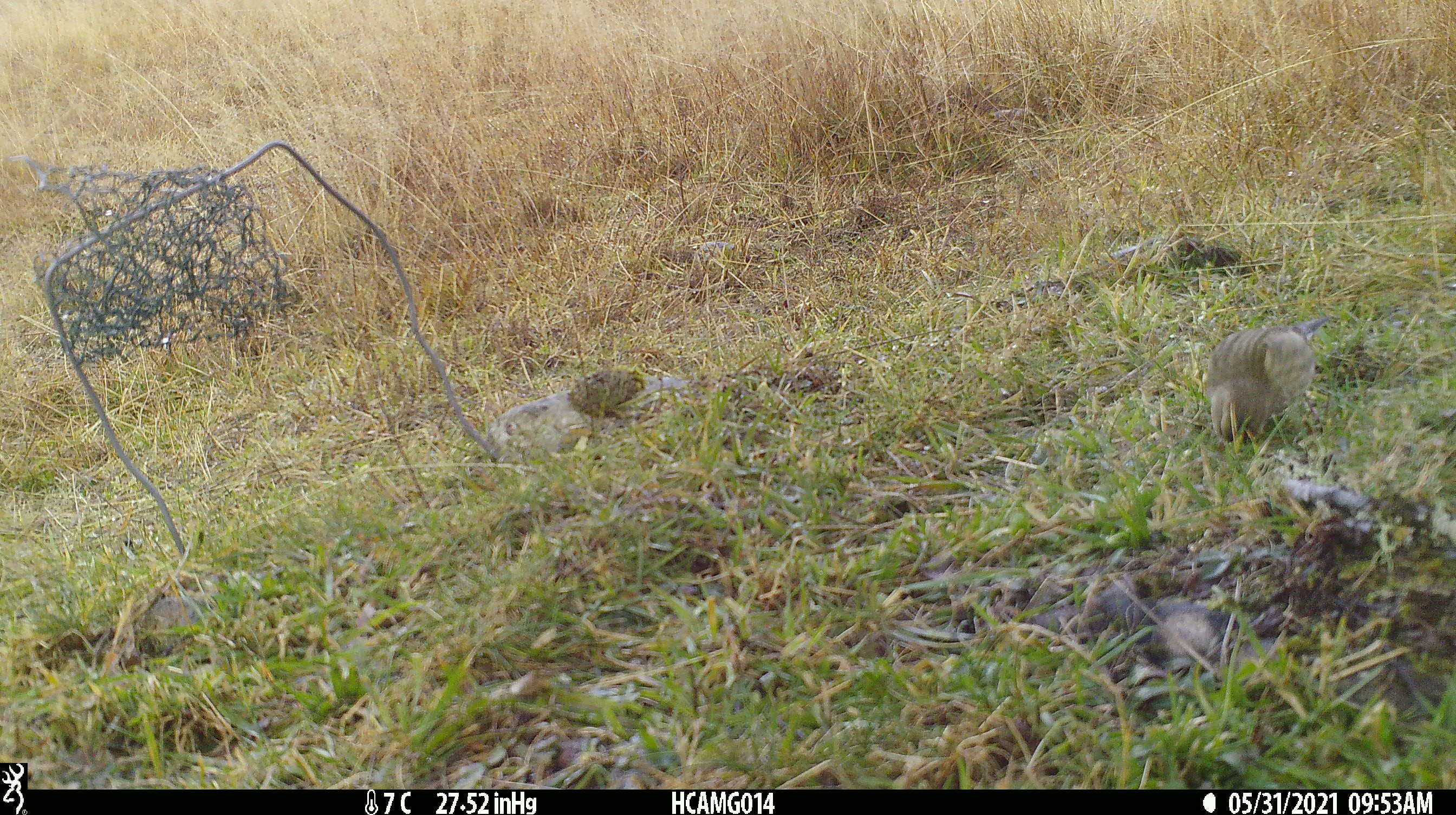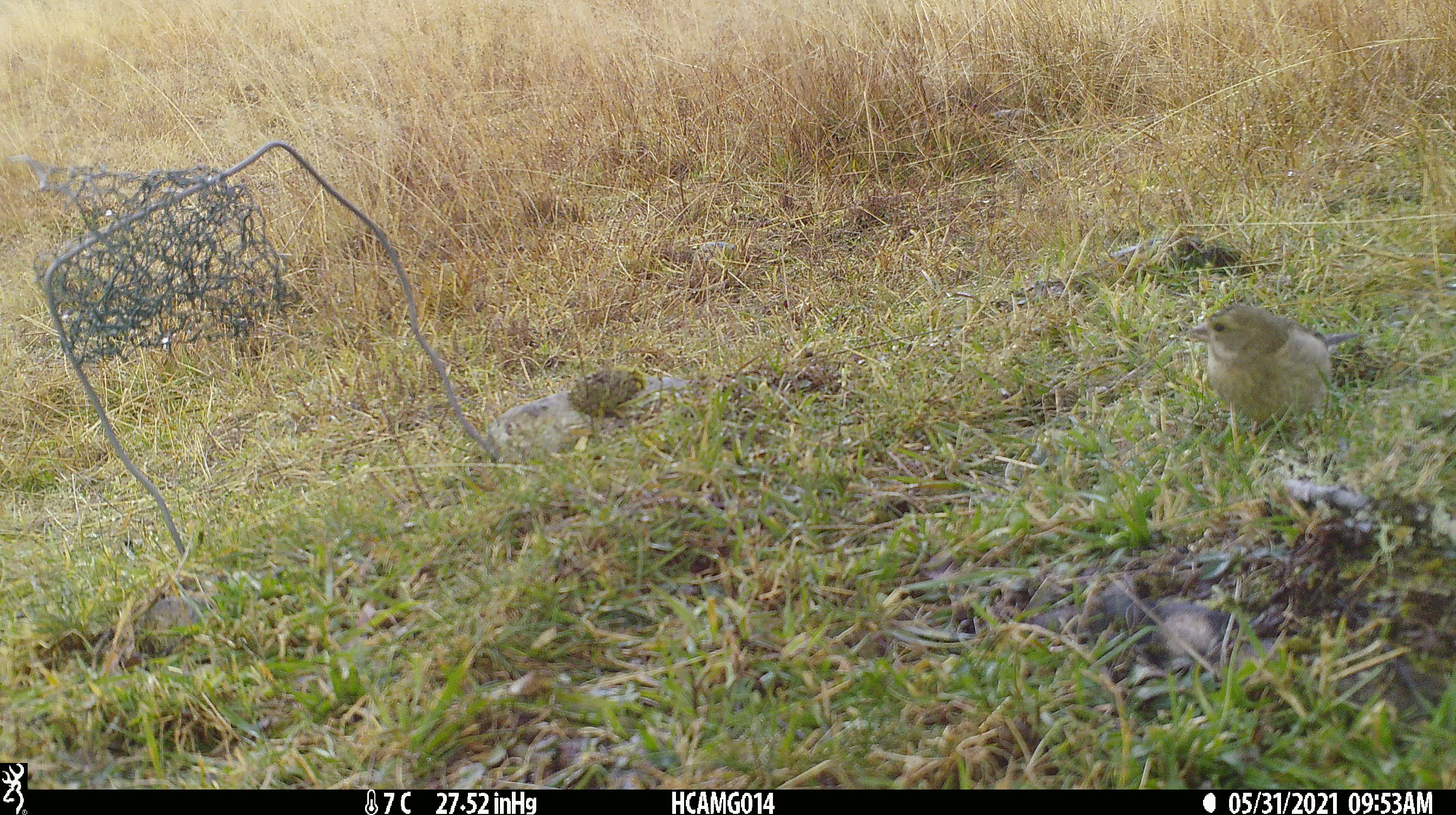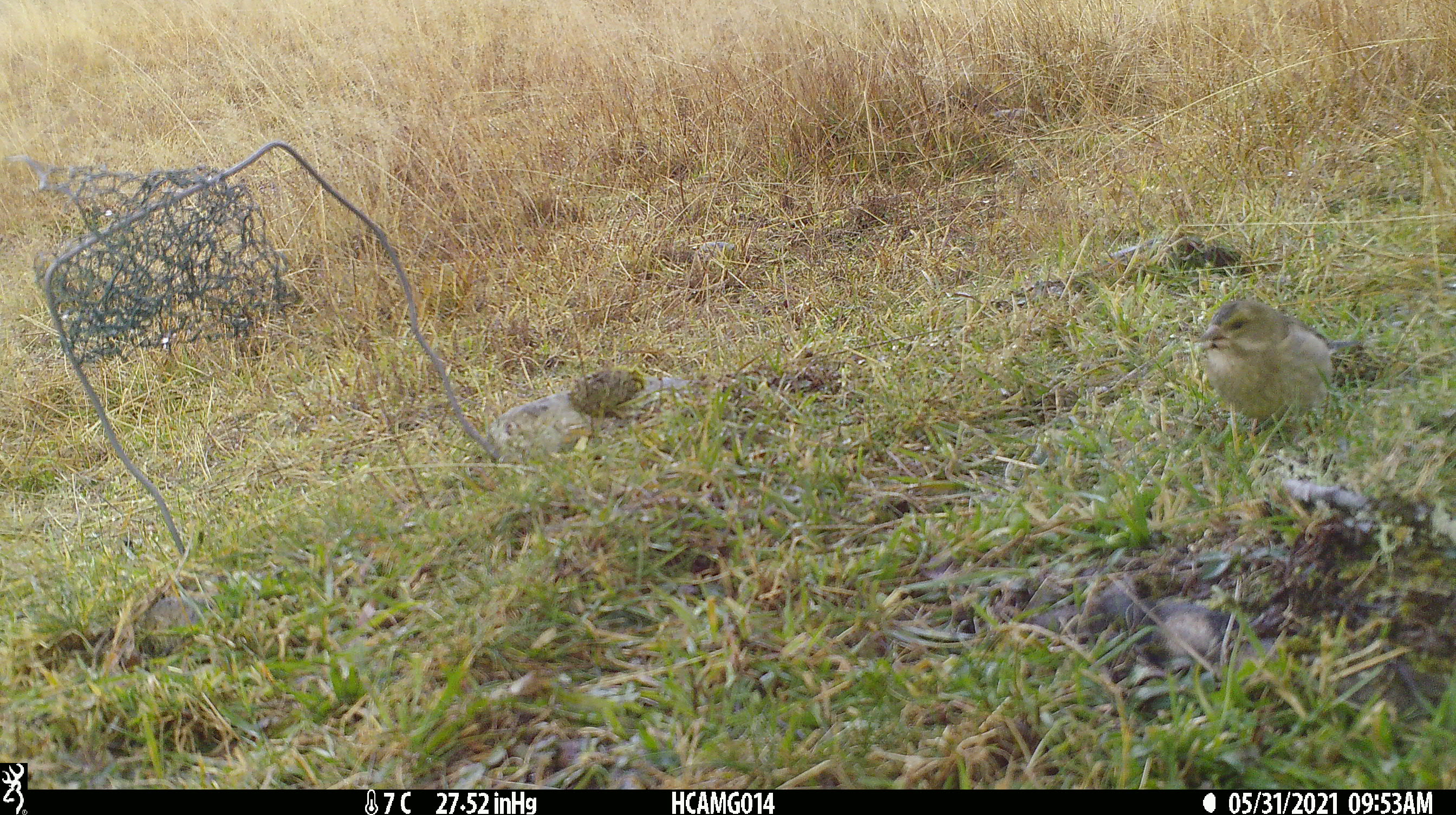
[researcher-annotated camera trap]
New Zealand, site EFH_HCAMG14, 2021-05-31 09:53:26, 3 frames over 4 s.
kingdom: Animalia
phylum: Chordata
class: Aves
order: Passeriformes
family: Fringillidae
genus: Chloris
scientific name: Chloris chloris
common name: greenfinch